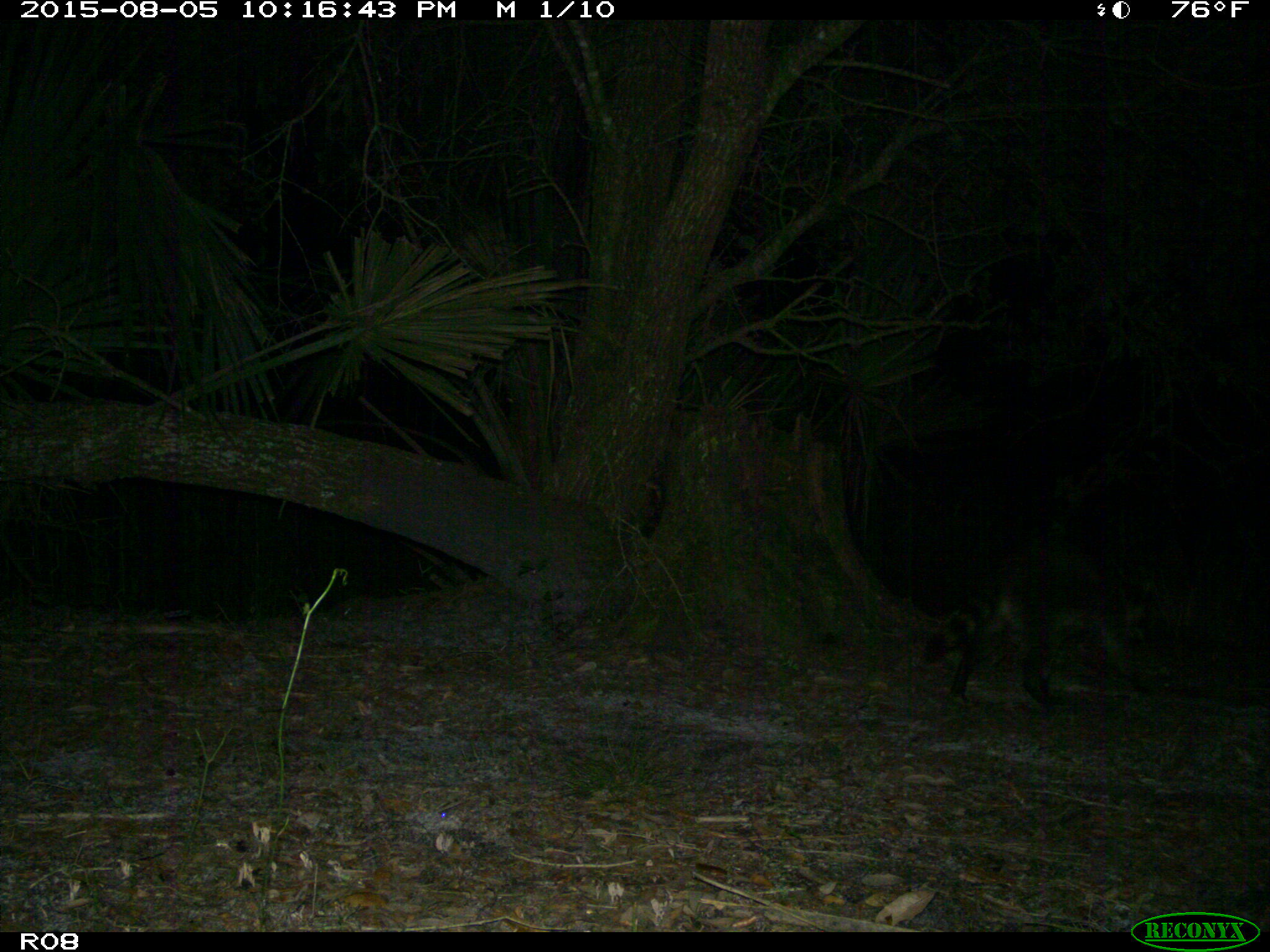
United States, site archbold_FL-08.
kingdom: Animalia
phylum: Chordata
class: Mammalia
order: Carnivora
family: Procyonidae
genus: Procyon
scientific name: Procyon lotor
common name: common raccoon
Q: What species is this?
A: Procyon lotor (common raccoon).